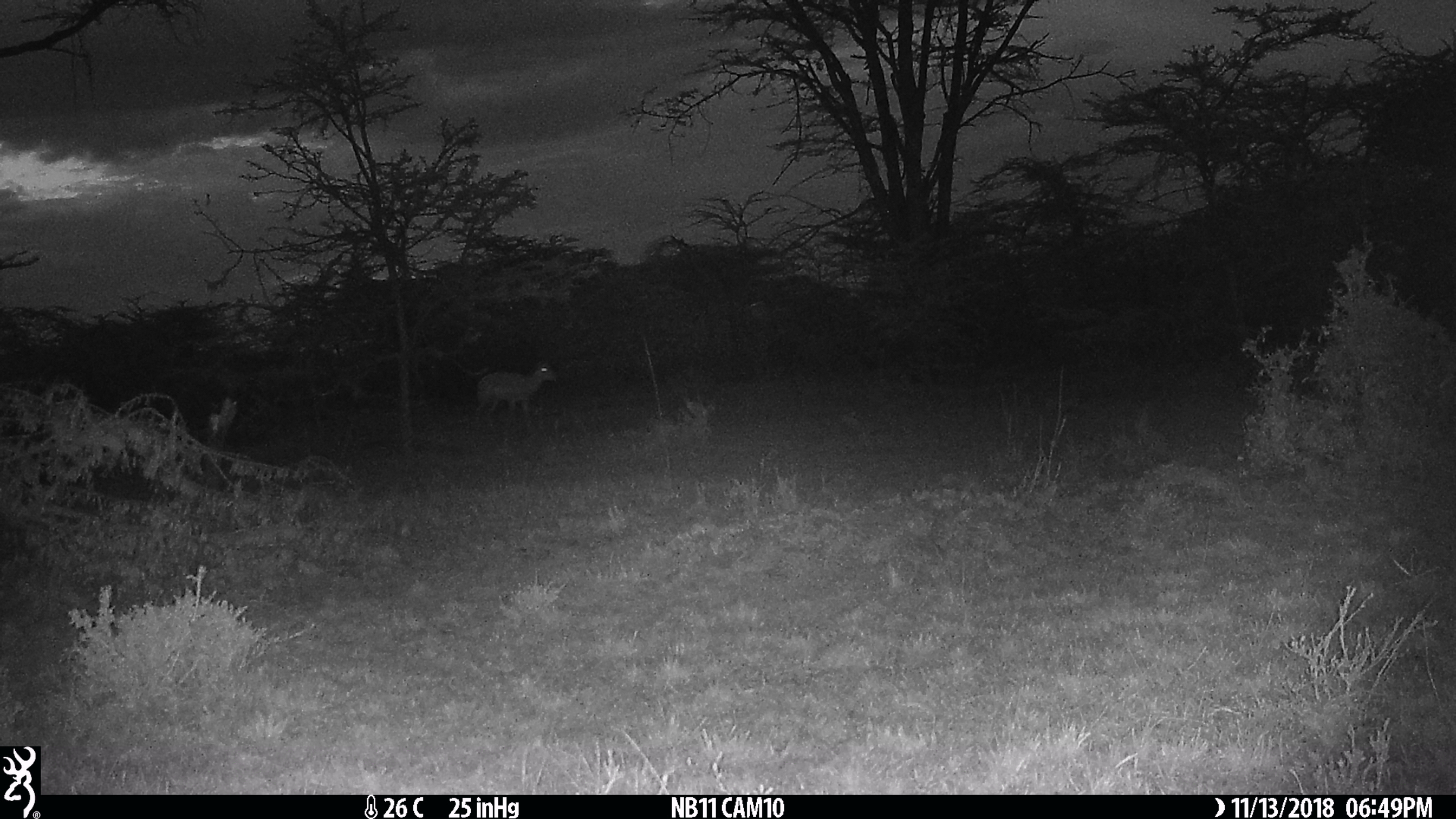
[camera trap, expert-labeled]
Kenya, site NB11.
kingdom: Animalia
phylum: Chordata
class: Mammalia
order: Artiodactyla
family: Bovidae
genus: Aepyceros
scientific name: Aepyceros melampus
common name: impala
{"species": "impala (Aepyceros melampus)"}